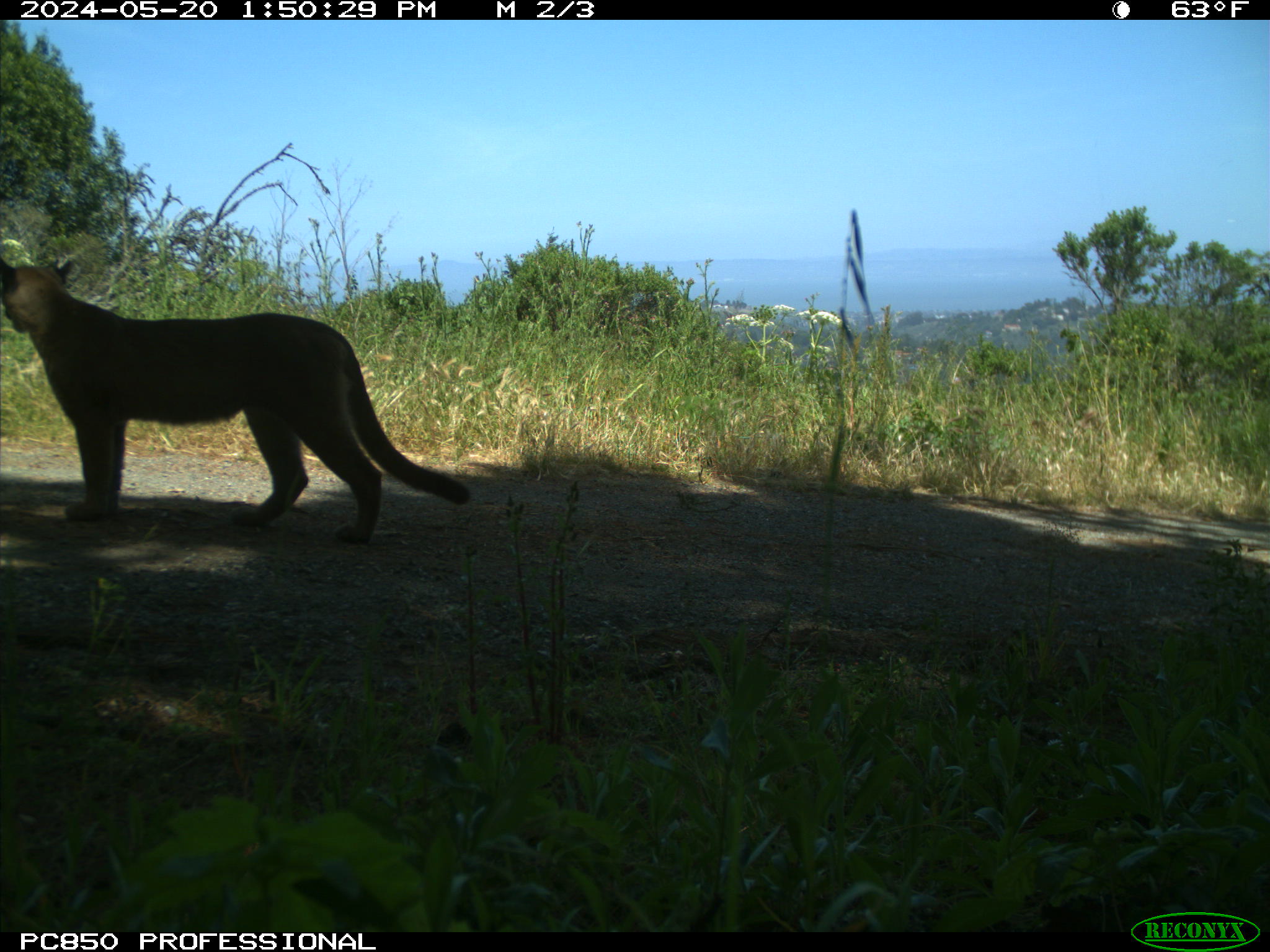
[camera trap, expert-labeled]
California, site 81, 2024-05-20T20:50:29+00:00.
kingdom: Animalia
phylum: Chordata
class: Mammalia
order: Carnivora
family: Felidae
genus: Puma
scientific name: Puma concolor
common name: puma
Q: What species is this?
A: Puma (Puma concolor).